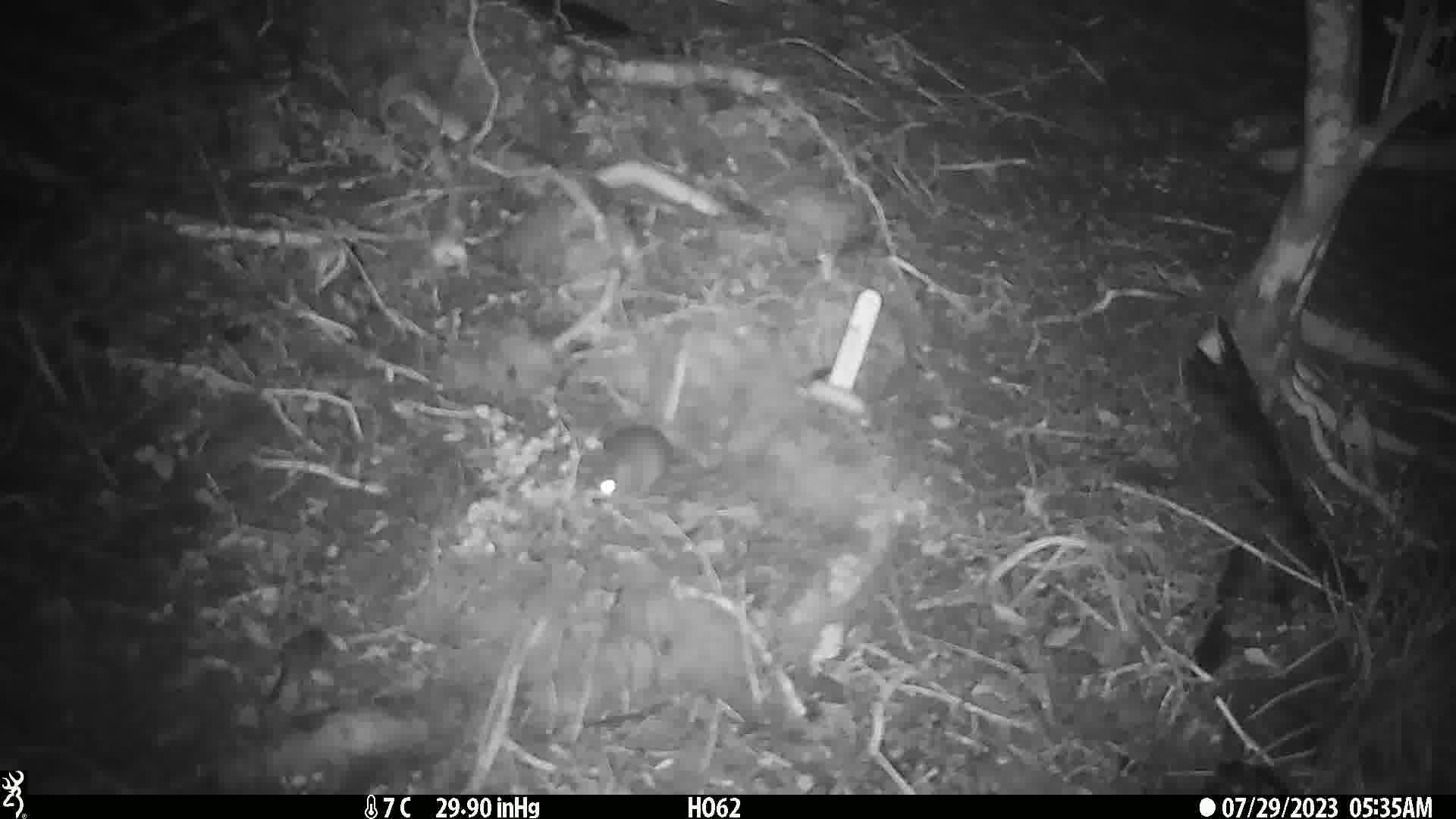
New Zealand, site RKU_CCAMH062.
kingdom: Animalia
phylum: Chordata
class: Mammalia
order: Rodentia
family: Muridae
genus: Rattus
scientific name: Rattus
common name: rat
Rat (Rattus).